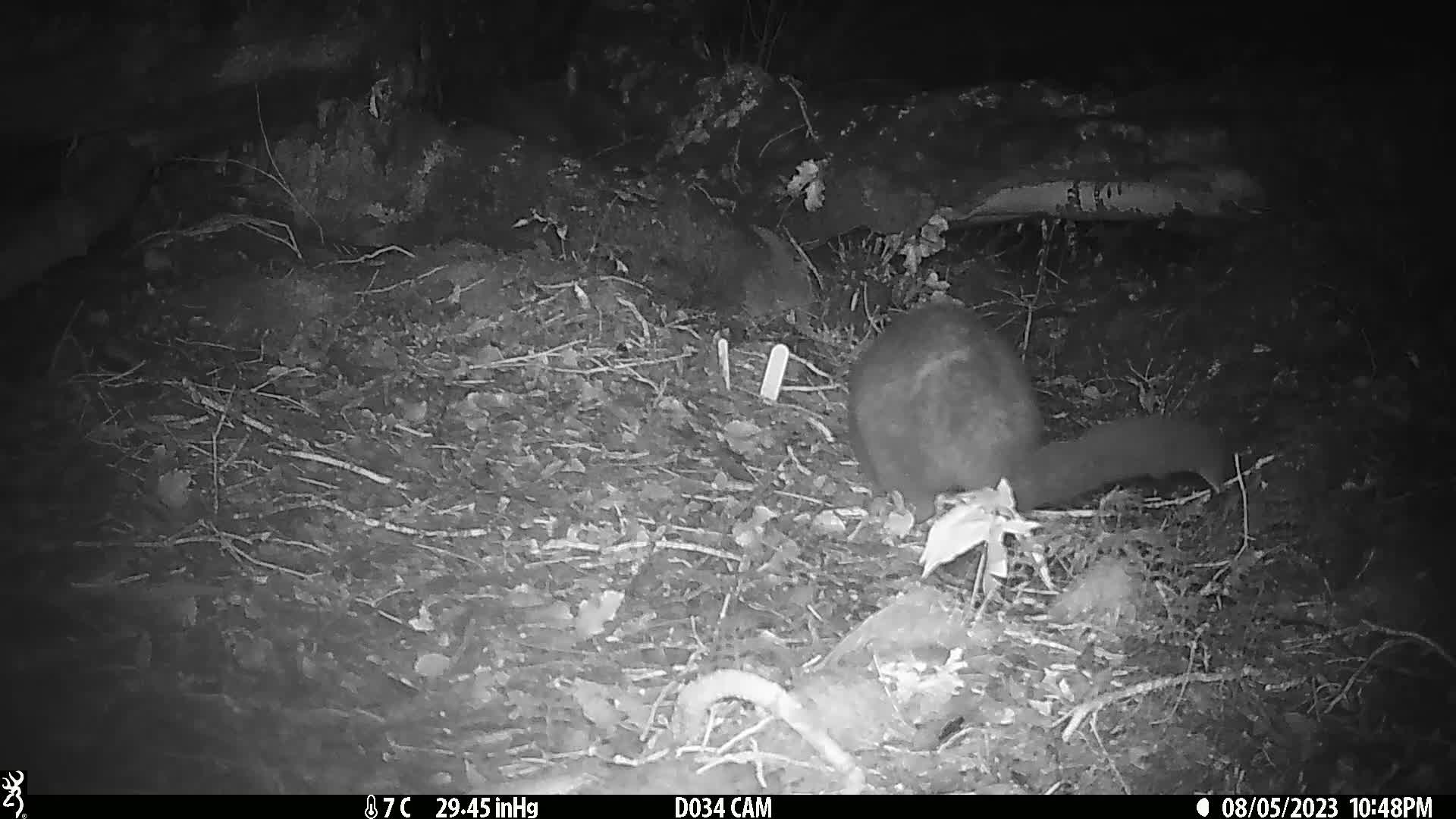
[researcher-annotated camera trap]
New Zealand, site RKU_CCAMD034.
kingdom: Animalia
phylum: Chordata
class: Mammalia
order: Diprotodontia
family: Phalangeridae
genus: Trichosurus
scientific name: Trichosurus vulpecula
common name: common brushtail possum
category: possum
Possum (common brushtail possum) (Trichosurus vulpecula).